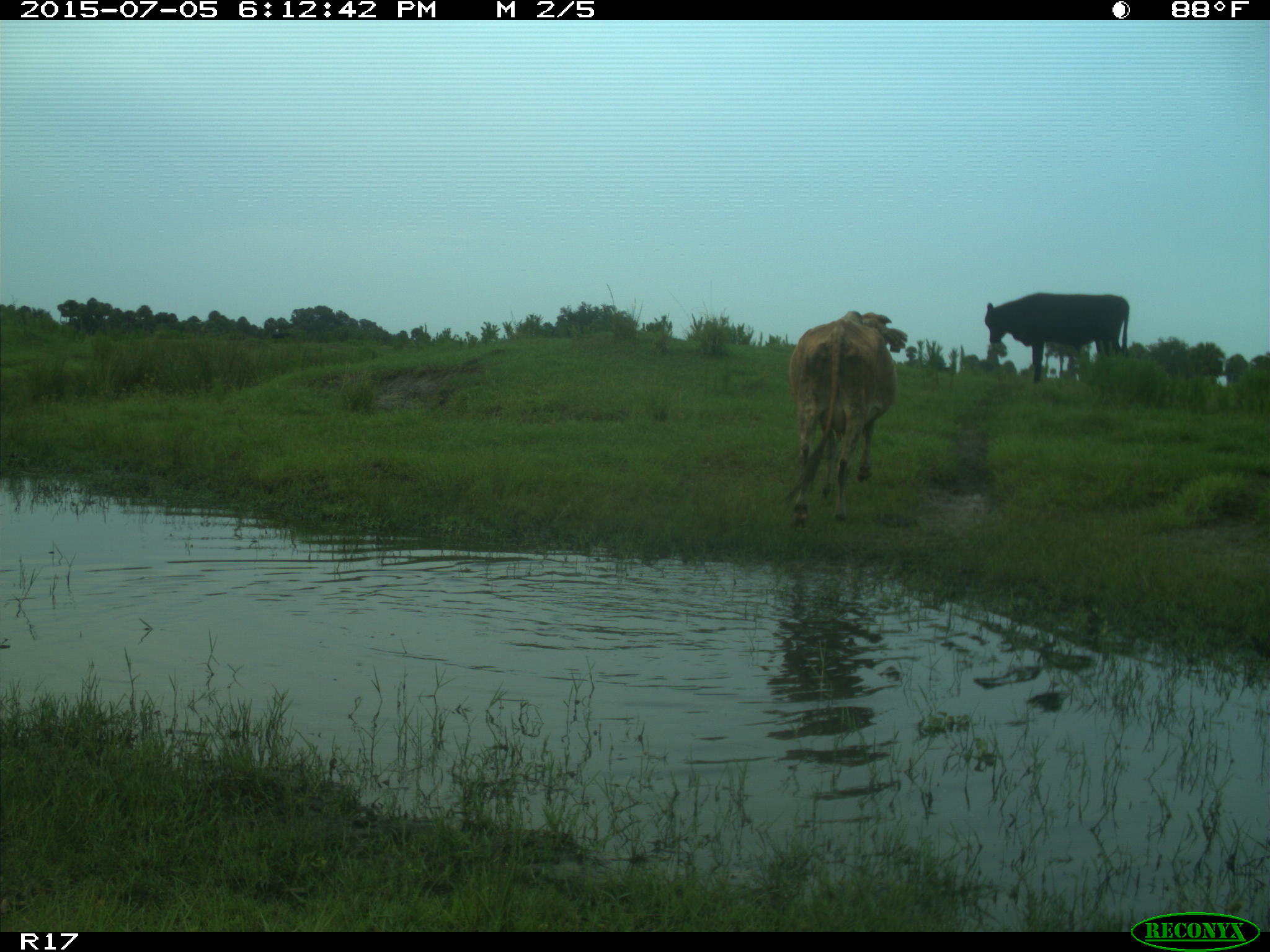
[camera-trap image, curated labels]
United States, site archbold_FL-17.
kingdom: Animalia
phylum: Chordata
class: Mammalia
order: Artiodactyla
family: Bovidae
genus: Bos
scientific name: Bos taurus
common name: domestic cow